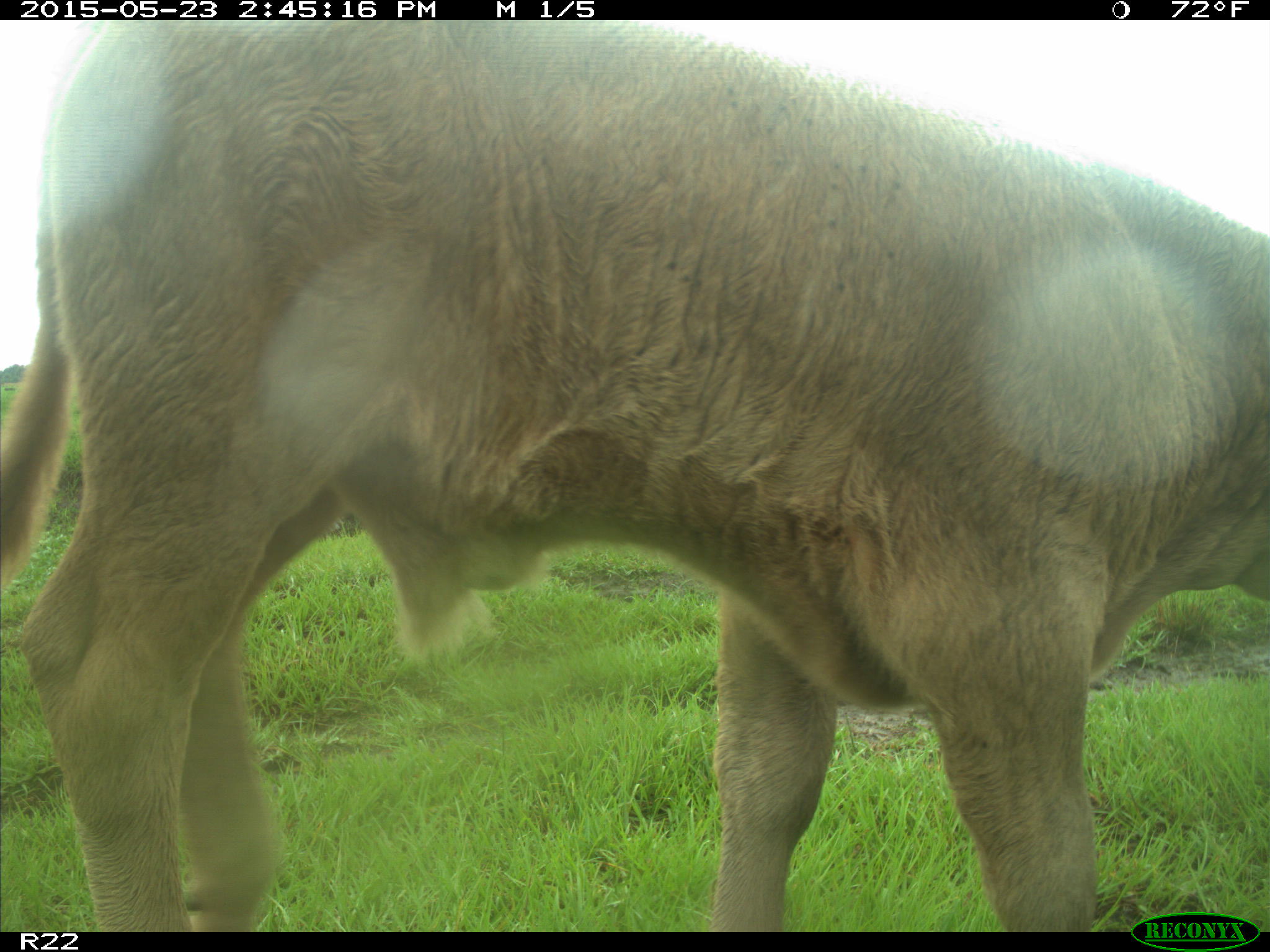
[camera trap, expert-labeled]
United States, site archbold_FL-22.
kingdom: Animalia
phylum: Chordata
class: Aves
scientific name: Aves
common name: birds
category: unidentified bird